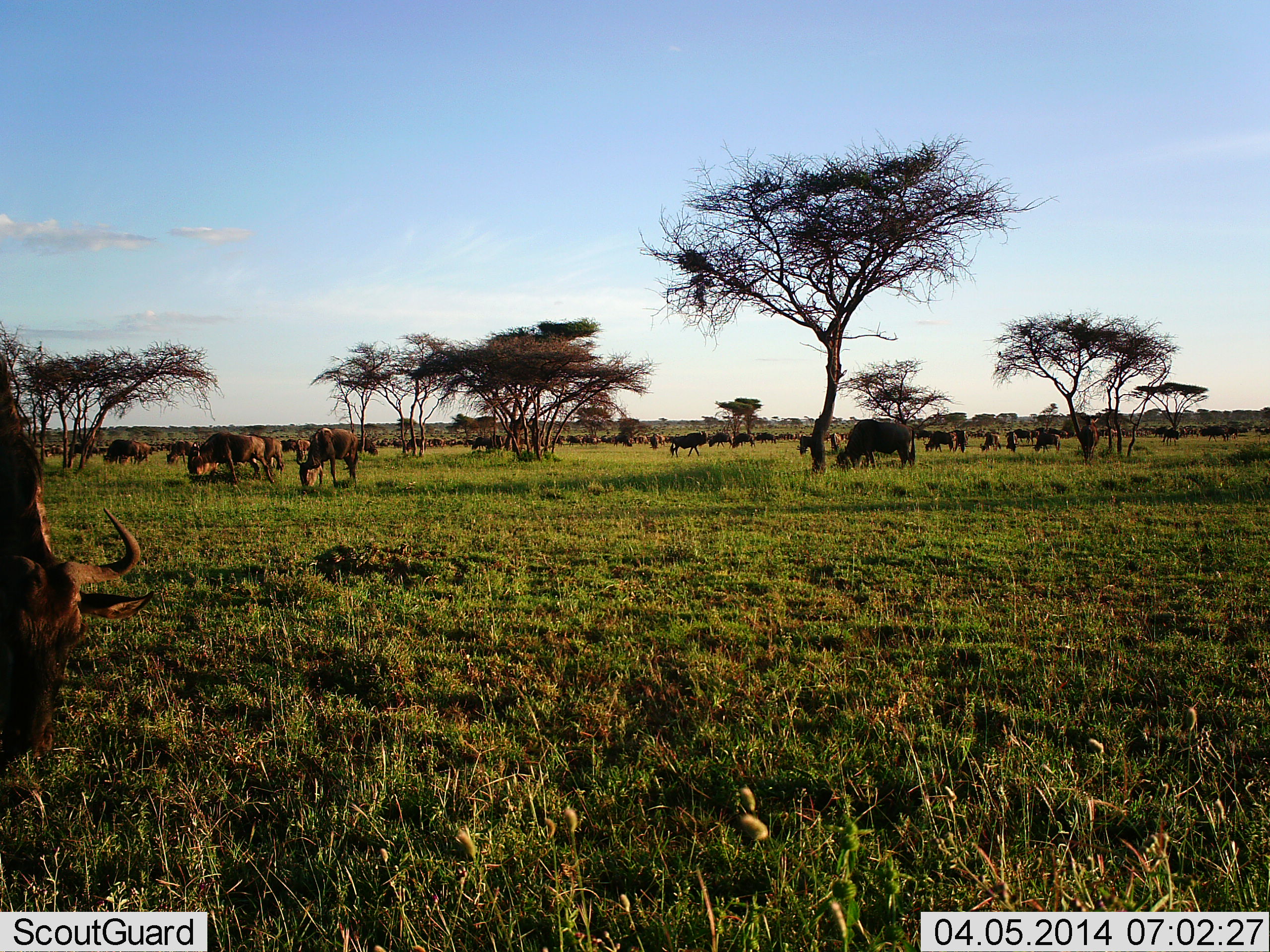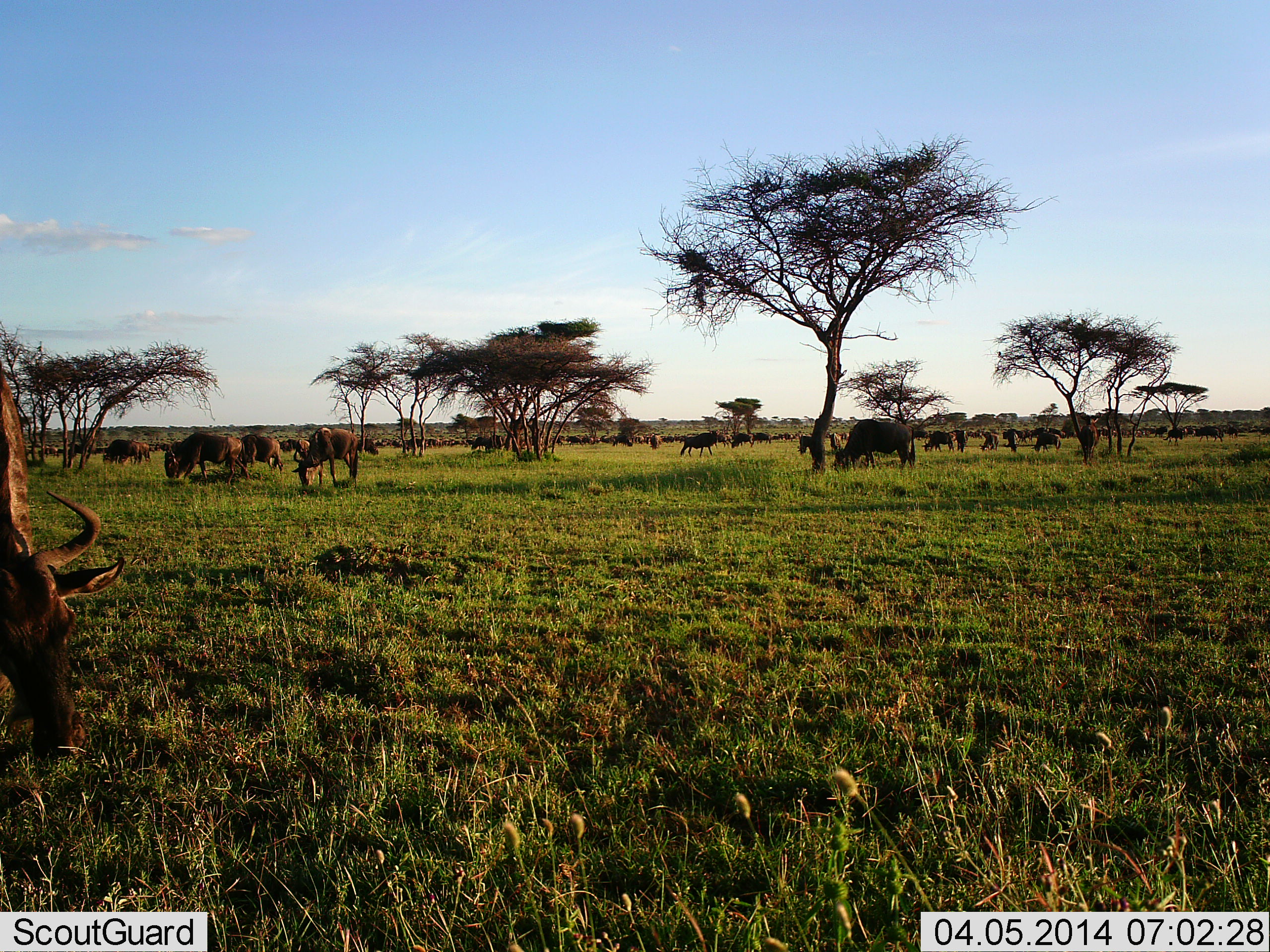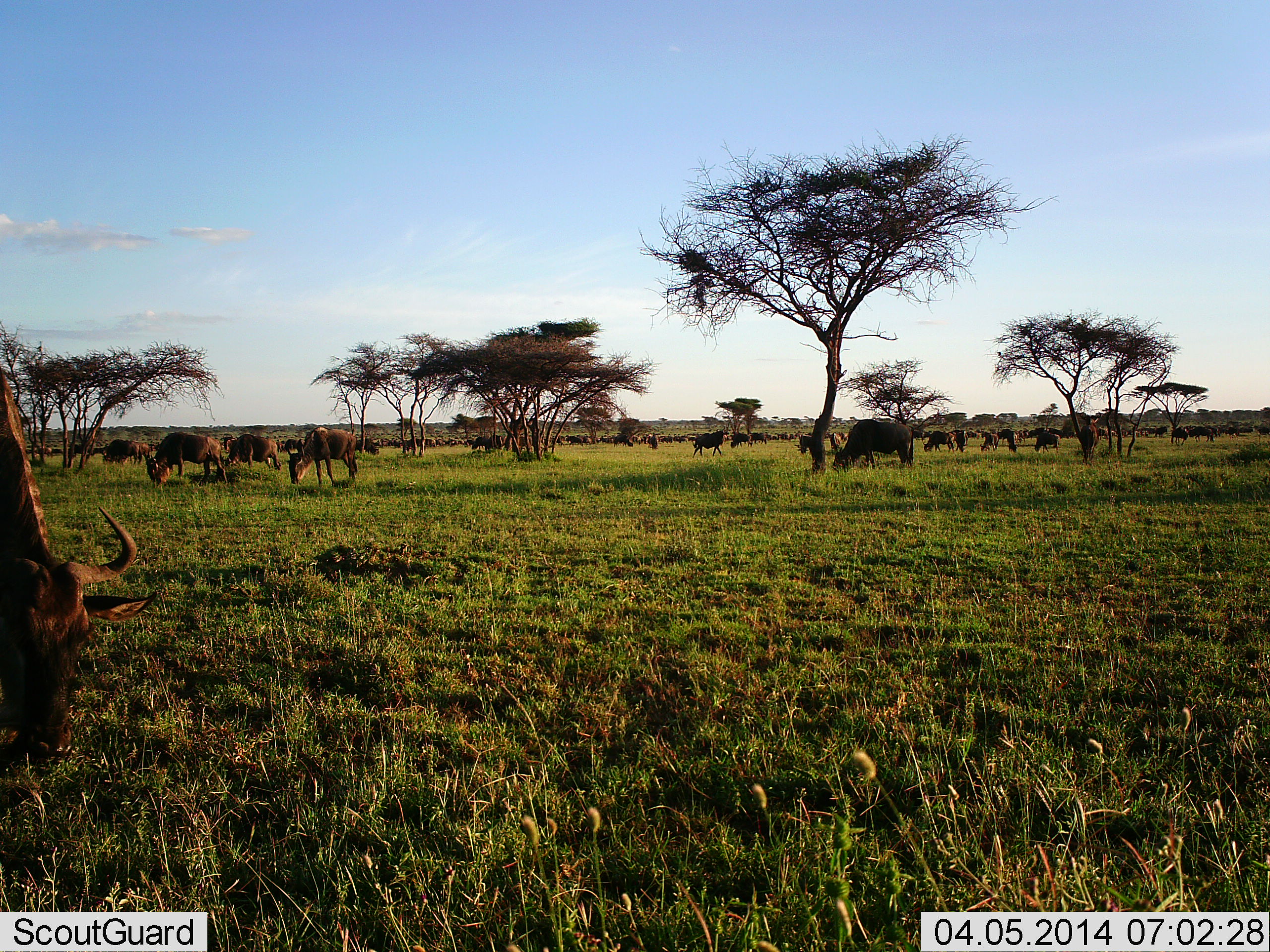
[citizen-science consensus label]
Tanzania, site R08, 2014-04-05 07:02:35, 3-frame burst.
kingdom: Animalia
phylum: Chordata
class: Mammalia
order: Artiodactyla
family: Bovidae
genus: Connochaetes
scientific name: Connochaetes taurinus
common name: blue wildebeest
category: wildebeest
Wildebeest (blue wildebeest) (Connochaetes taurinus), count 51+. Behavior (volunteer vote fractions): standing 40%, resting 0%, moving 50%, interacting 0%. Young present (vote fraction): 0%. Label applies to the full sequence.